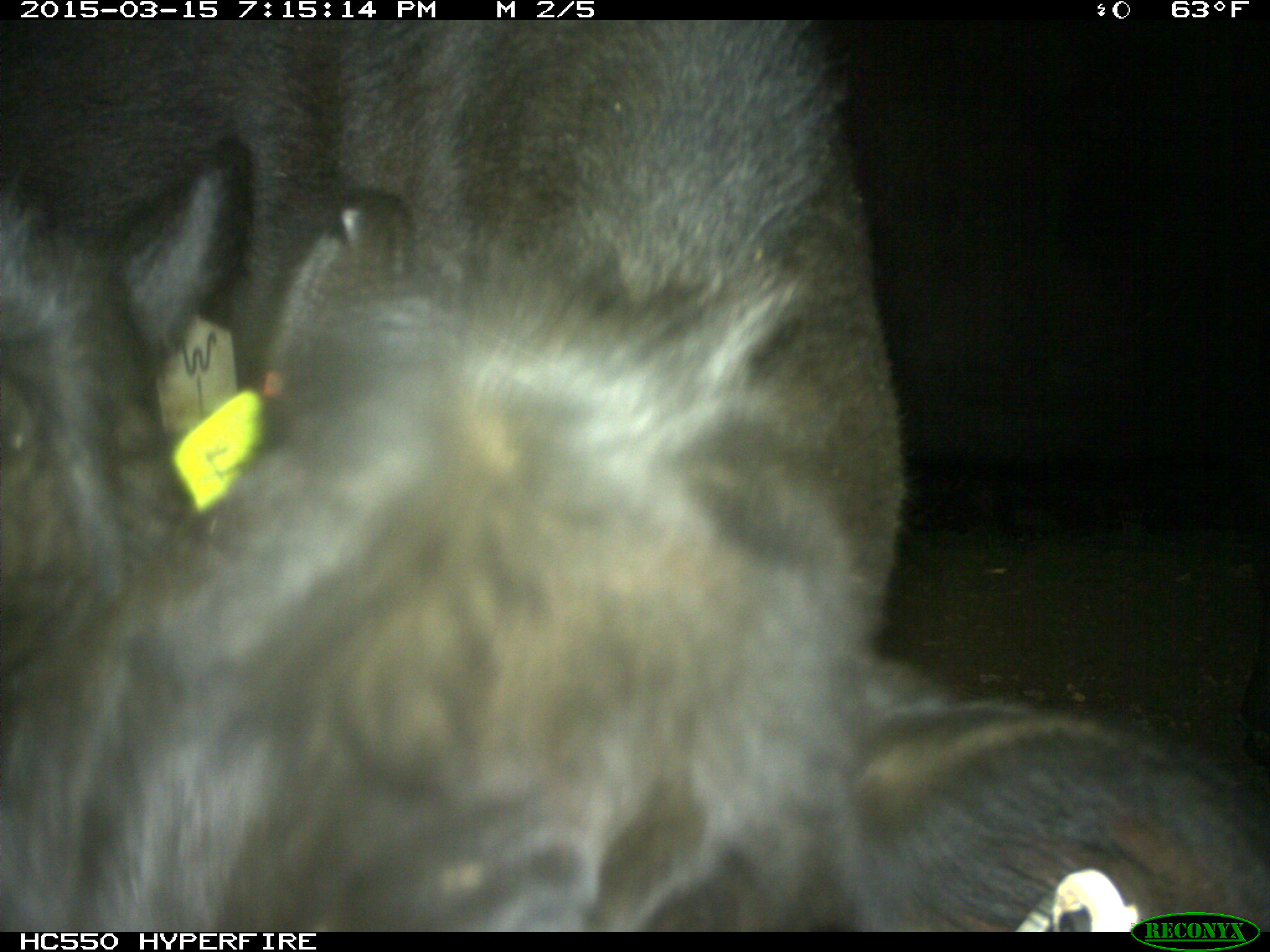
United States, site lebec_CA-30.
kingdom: Animalia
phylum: Chordata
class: Mammalia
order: Artiodactyla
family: Bovidae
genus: Bos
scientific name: Bos taurus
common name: domestic cow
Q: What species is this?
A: Bos taurus (domestic cow).